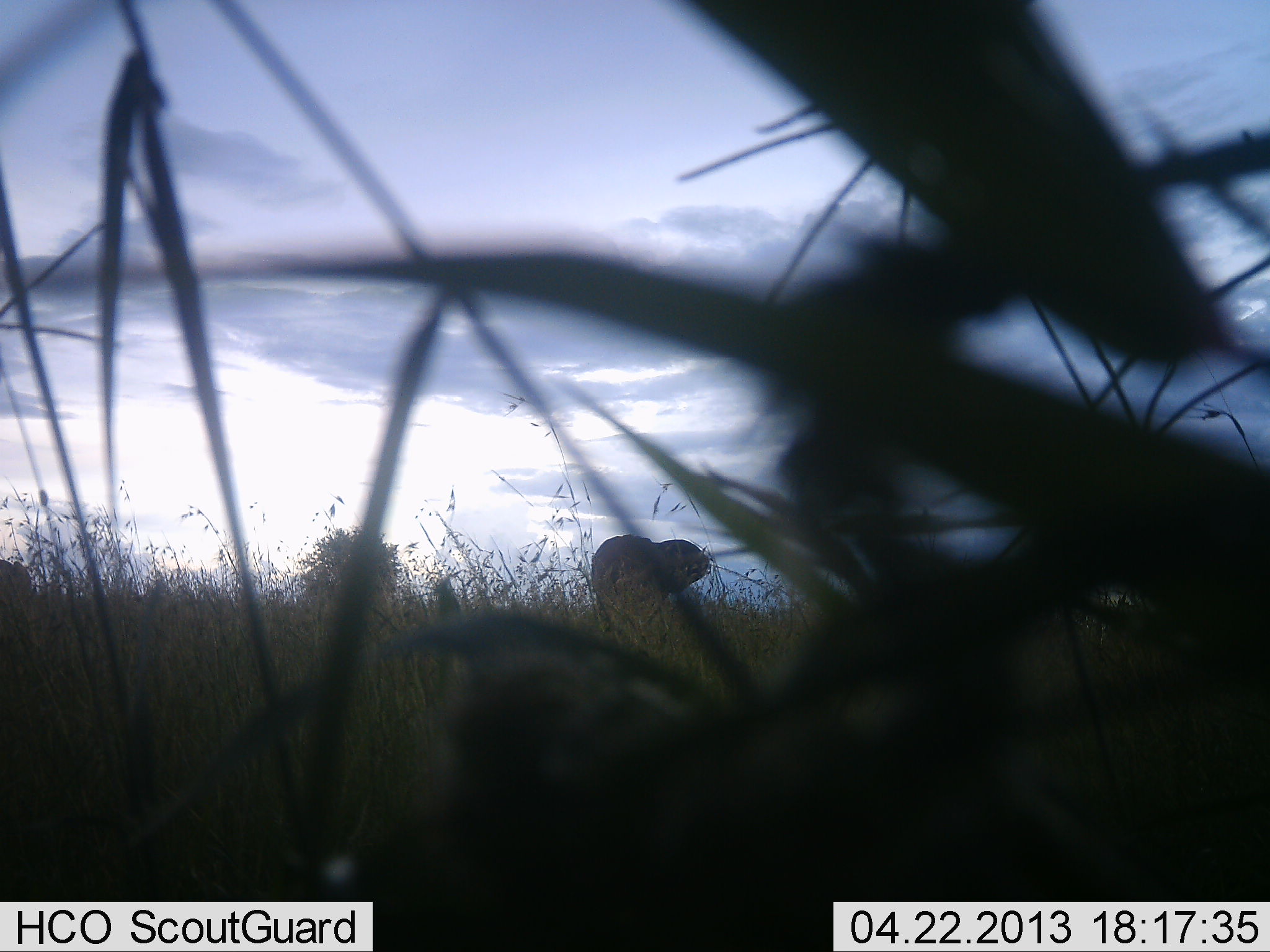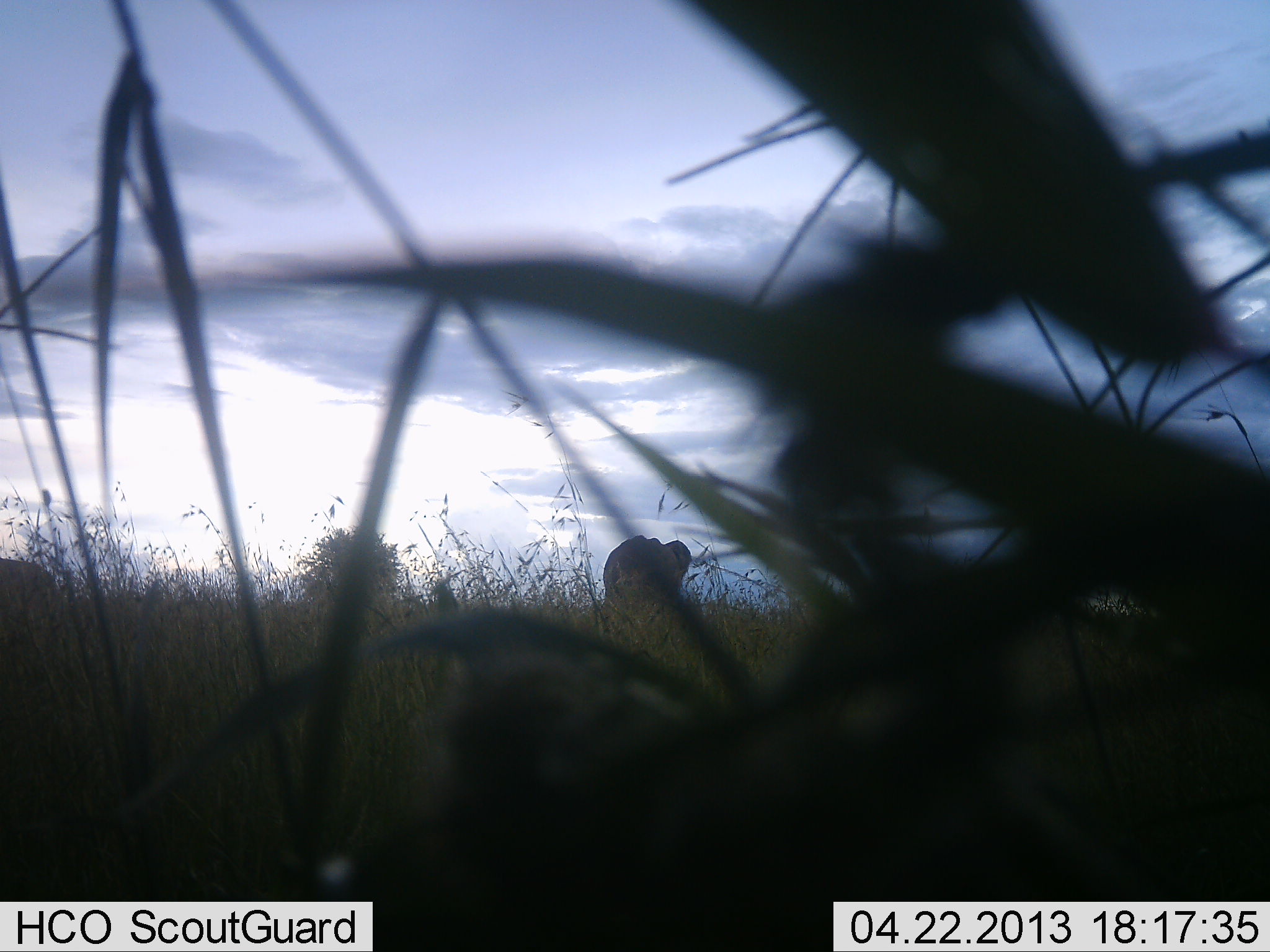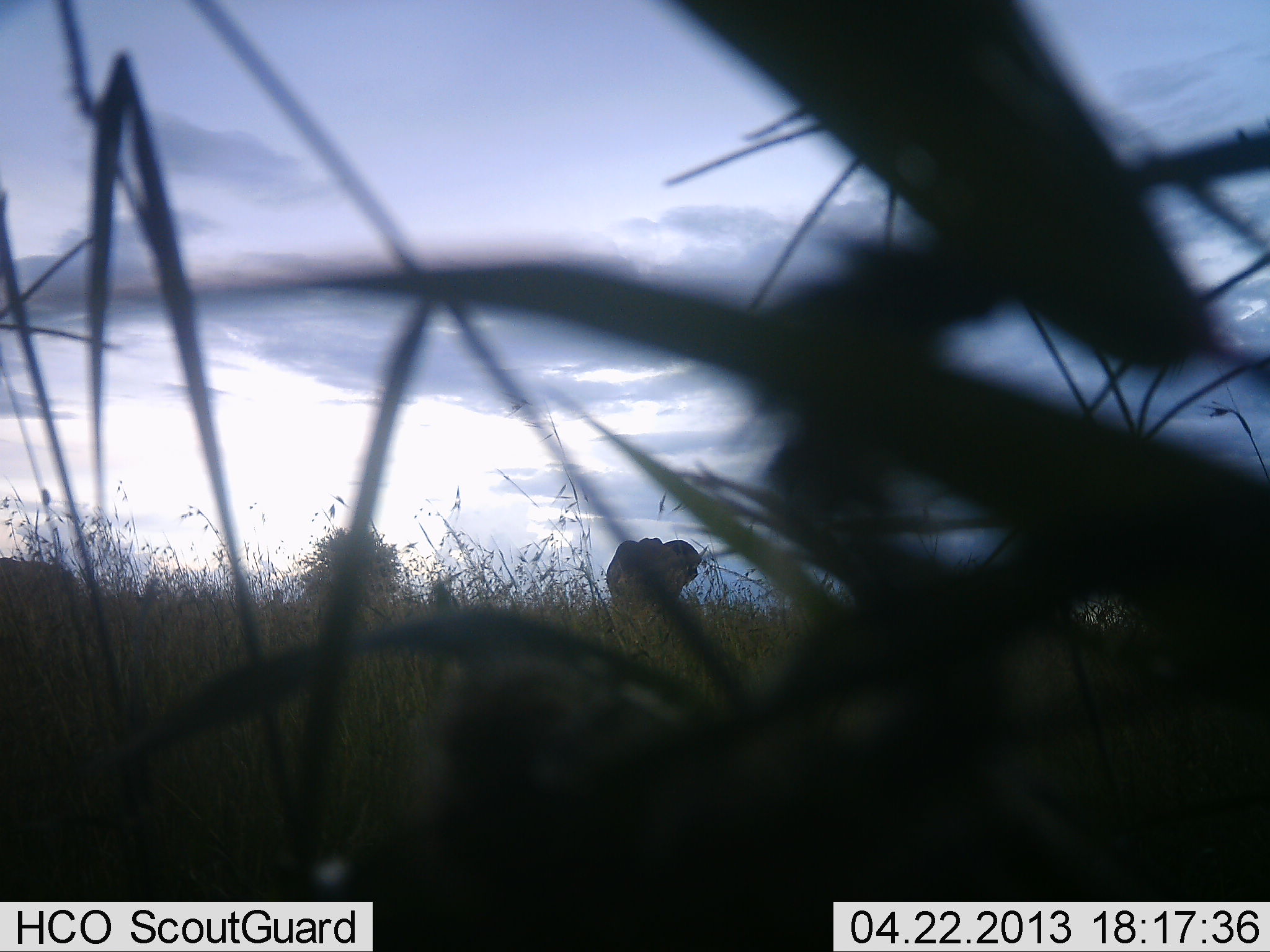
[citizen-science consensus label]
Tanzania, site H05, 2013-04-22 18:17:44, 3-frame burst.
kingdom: Animalia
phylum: Chordata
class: Mammalia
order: Proboscidea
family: Elephantidae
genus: Loxodonta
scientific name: Loxodonta africana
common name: african bush elephant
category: elephant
Elephant (african bush elephant) (Loxodonta africana), count 2. Behavior (volunteer vote fractions): standing 60%, resting 0%, moving 43%, interacting 0%. Young present (vote fraction): 0%. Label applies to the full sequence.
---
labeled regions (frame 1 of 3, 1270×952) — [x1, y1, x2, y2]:
animal: [590, 534, 711, 621]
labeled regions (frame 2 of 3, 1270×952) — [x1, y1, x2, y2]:
animal: [602, 534, 693, 609]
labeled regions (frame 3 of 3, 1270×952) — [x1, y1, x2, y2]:
animal: [605, 537, 702, 610]